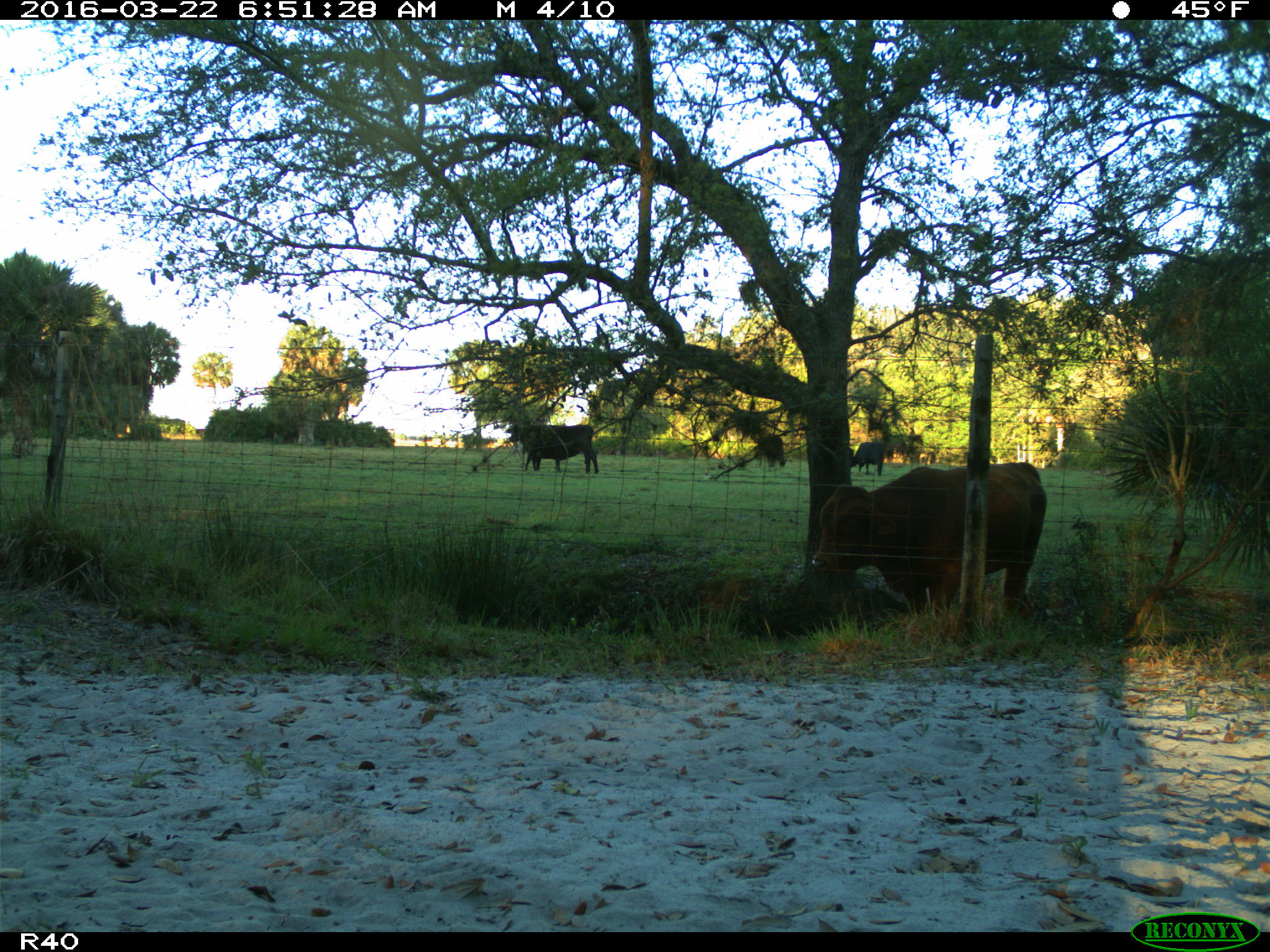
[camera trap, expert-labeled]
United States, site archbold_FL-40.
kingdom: Animalia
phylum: Chordata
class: Mammalia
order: Artiodactyla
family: Bovidae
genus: Bos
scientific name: Bos taurus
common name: domestic cow